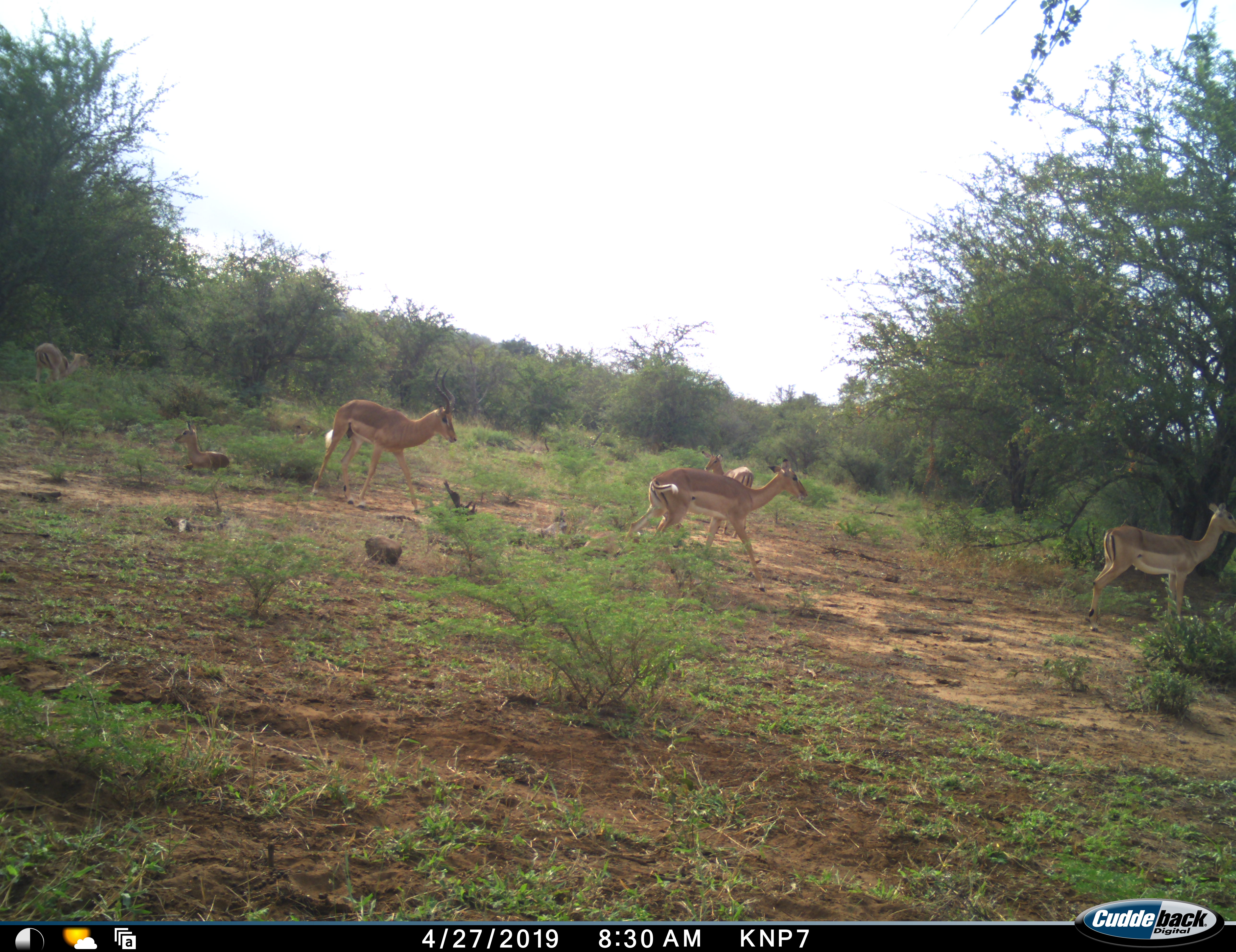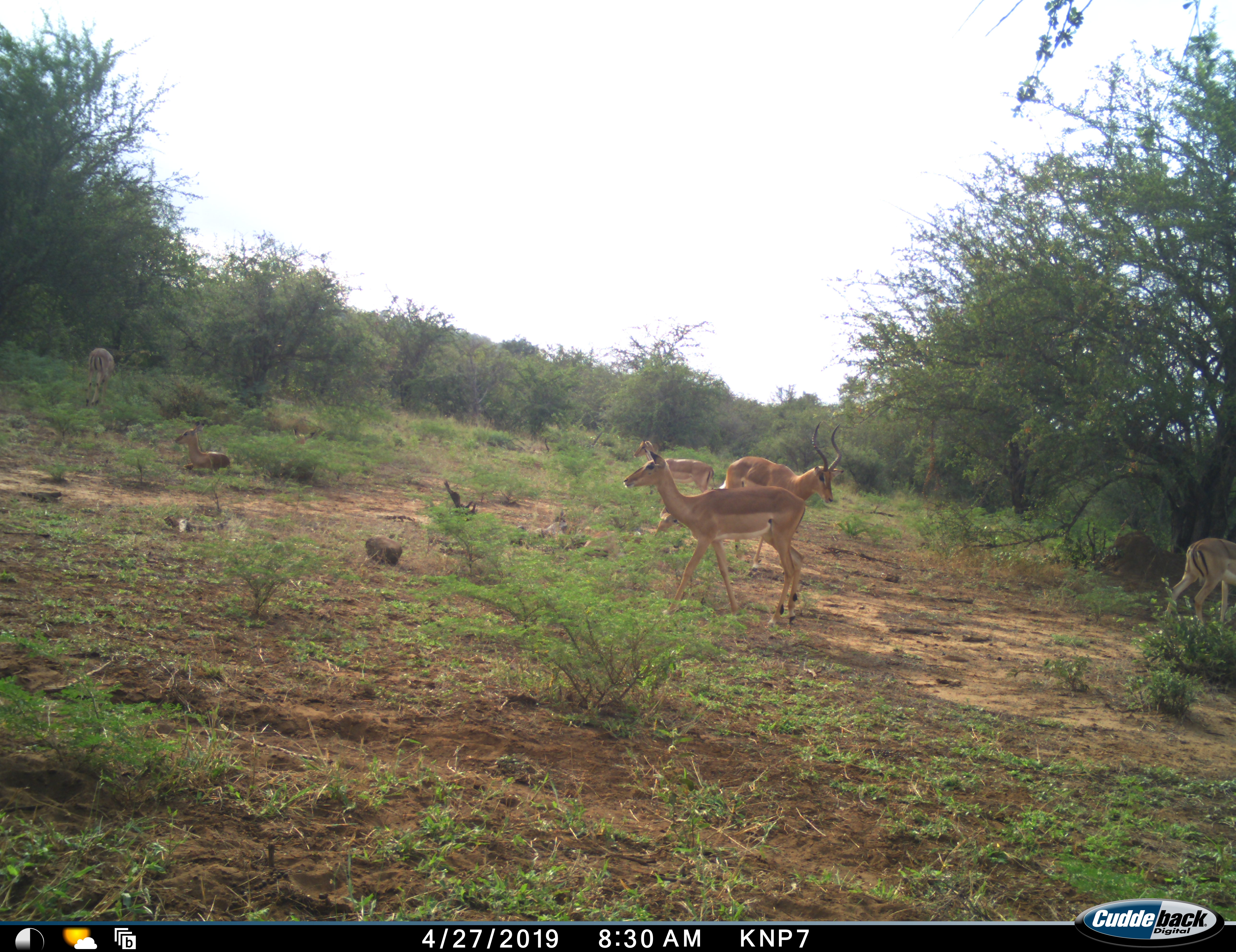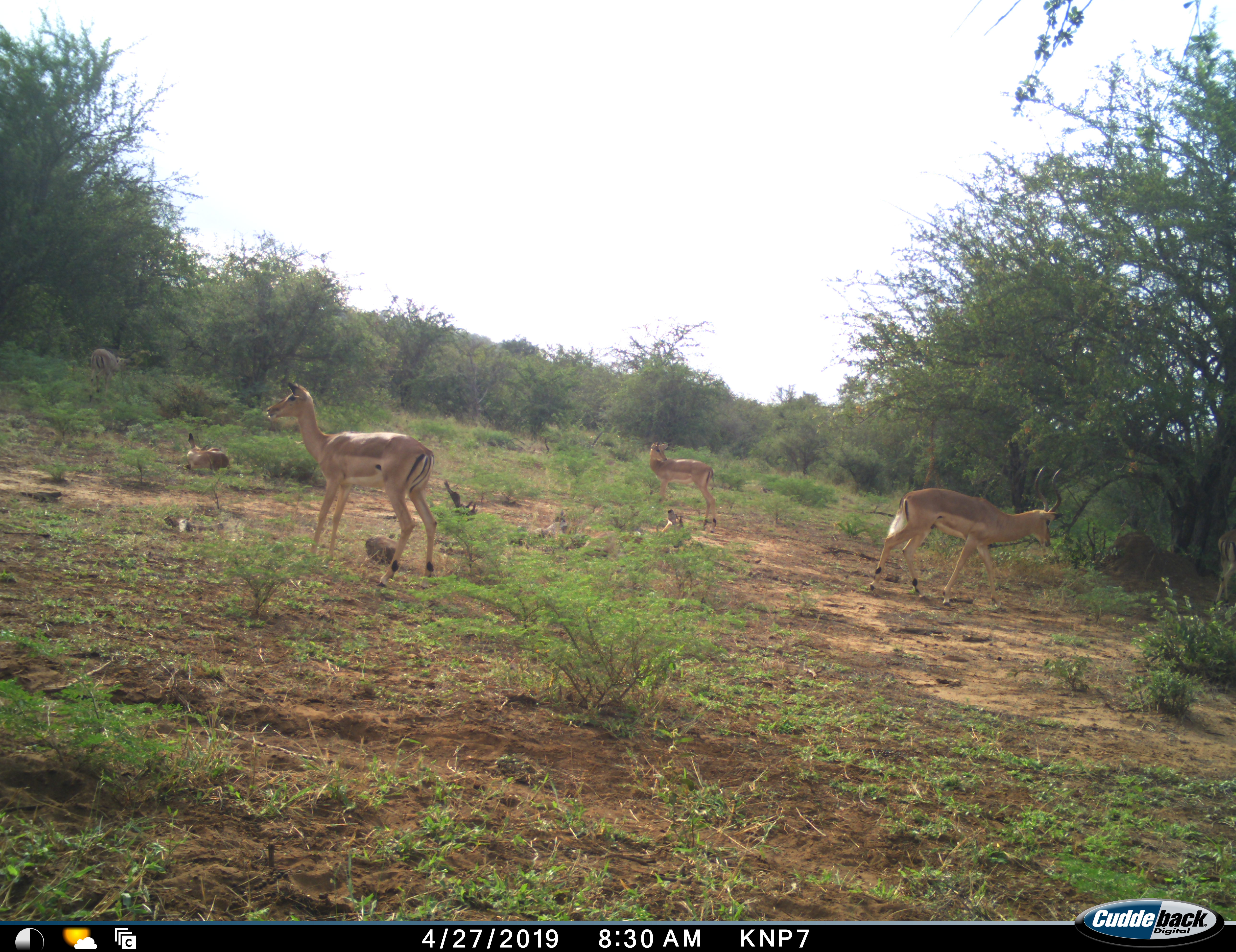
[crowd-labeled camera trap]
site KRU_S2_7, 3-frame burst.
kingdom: Animalia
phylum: Chordata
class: Mammalia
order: Artiodactyla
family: Bovidae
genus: Aepyceros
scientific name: Aepyceros melampus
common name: impala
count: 6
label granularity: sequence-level